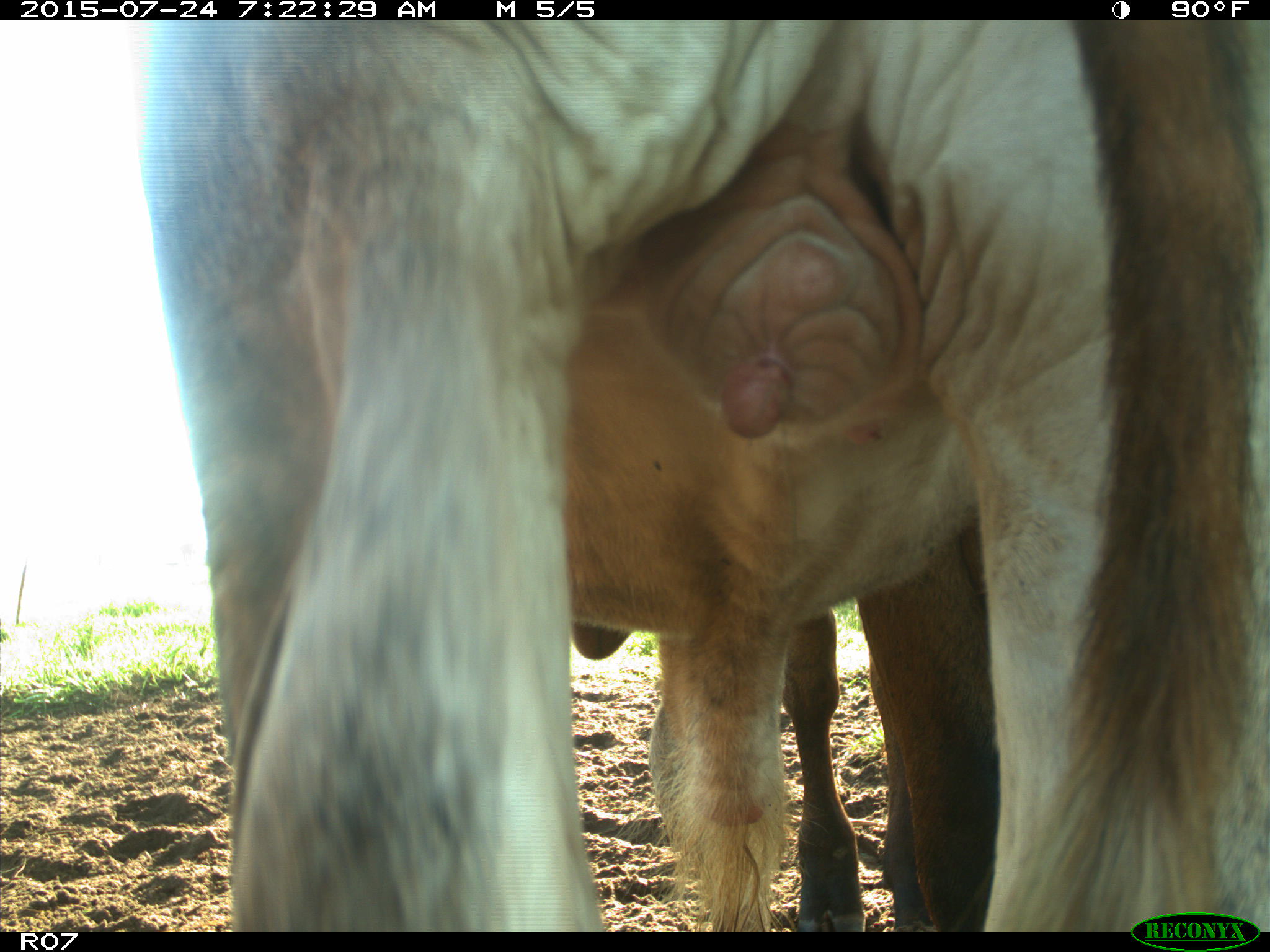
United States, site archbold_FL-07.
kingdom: Animalia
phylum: Chordata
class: Mammalia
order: Artiodactyla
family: Bovidae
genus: Bos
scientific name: Bos taurus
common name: domestic cow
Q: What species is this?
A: Bos taurus (domestic cow).